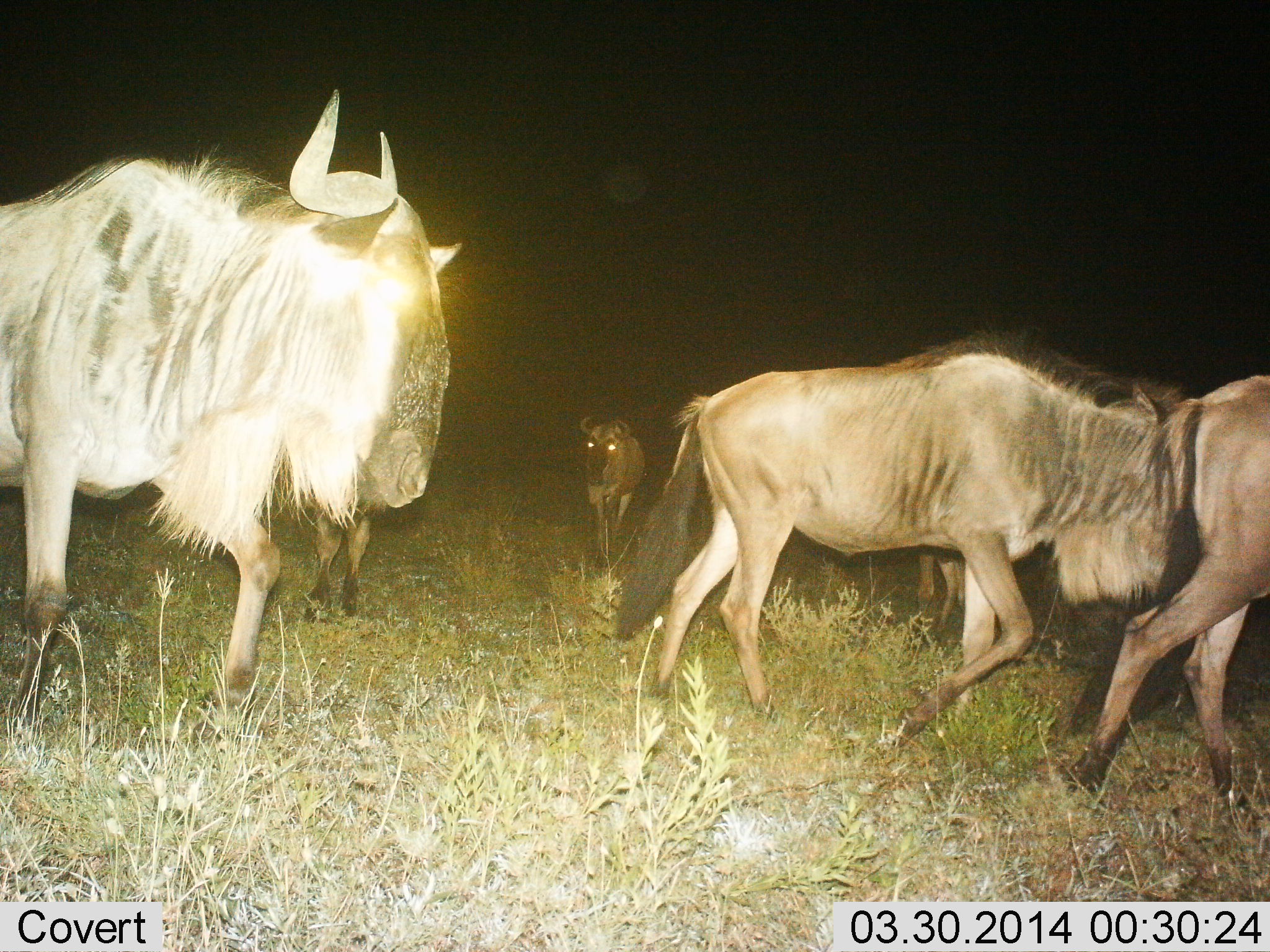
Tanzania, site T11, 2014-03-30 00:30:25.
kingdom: Animalia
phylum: Chordata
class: Mammalia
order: Artiodactyla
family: Bovidae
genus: Connochaetes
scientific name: Connochaetes taurinus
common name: blue wildebeest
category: wildebeest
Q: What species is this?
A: Wildebeest (blue wildebeest) (Connochaetes taurinus).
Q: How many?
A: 6.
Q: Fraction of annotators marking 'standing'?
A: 50%.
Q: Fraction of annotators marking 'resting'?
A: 0%.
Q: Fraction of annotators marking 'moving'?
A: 100%.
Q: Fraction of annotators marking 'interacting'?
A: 0%.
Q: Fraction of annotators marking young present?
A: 0%.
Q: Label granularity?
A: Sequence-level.